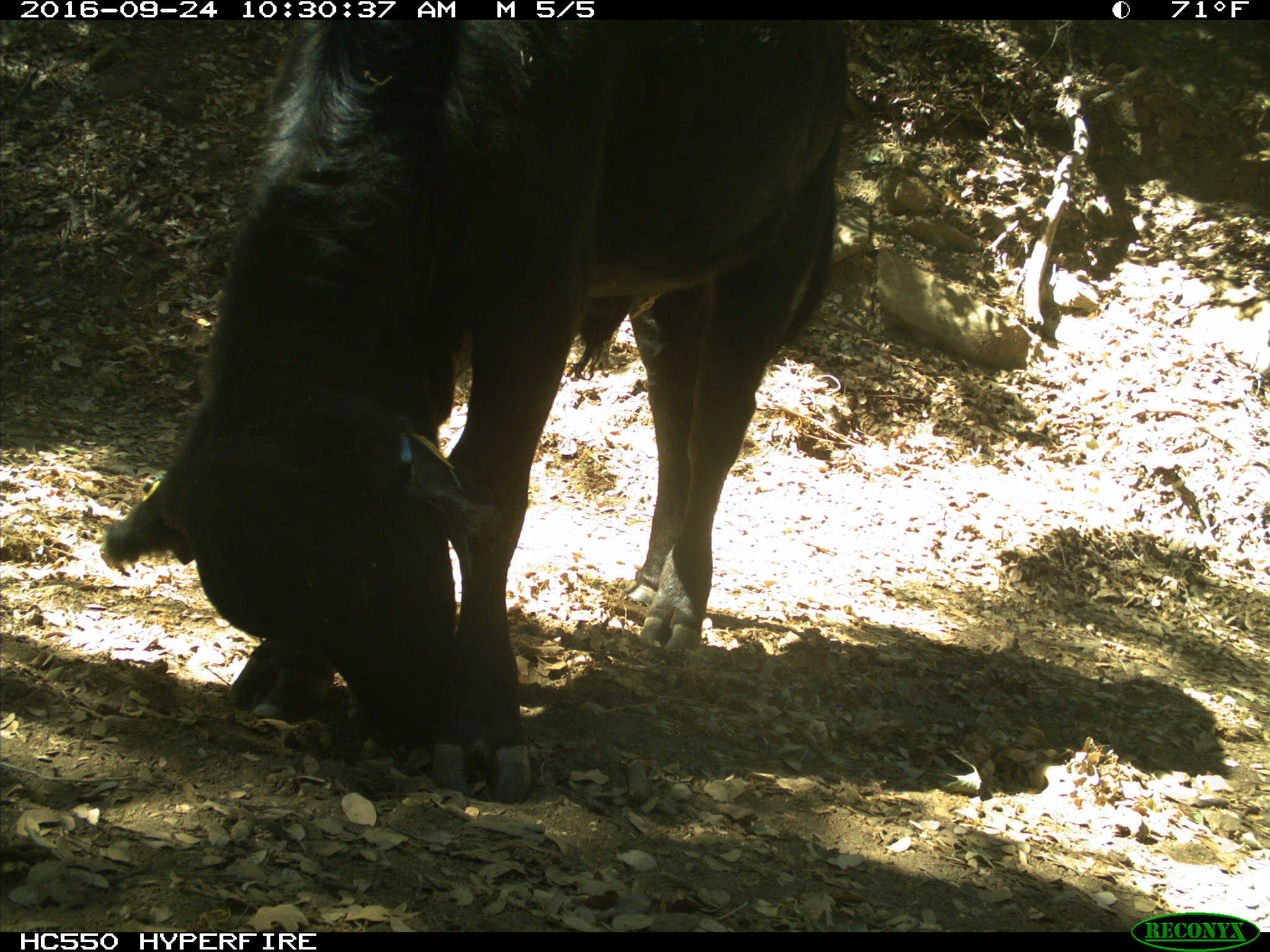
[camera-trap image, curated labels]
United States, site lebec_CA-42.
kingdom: Animalia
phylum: Chordata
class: Mammalia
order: Artiodactyla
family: Bovidae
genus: Bos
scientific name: Bos taurus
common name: domestic cow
Bos taurus (domestic cow).